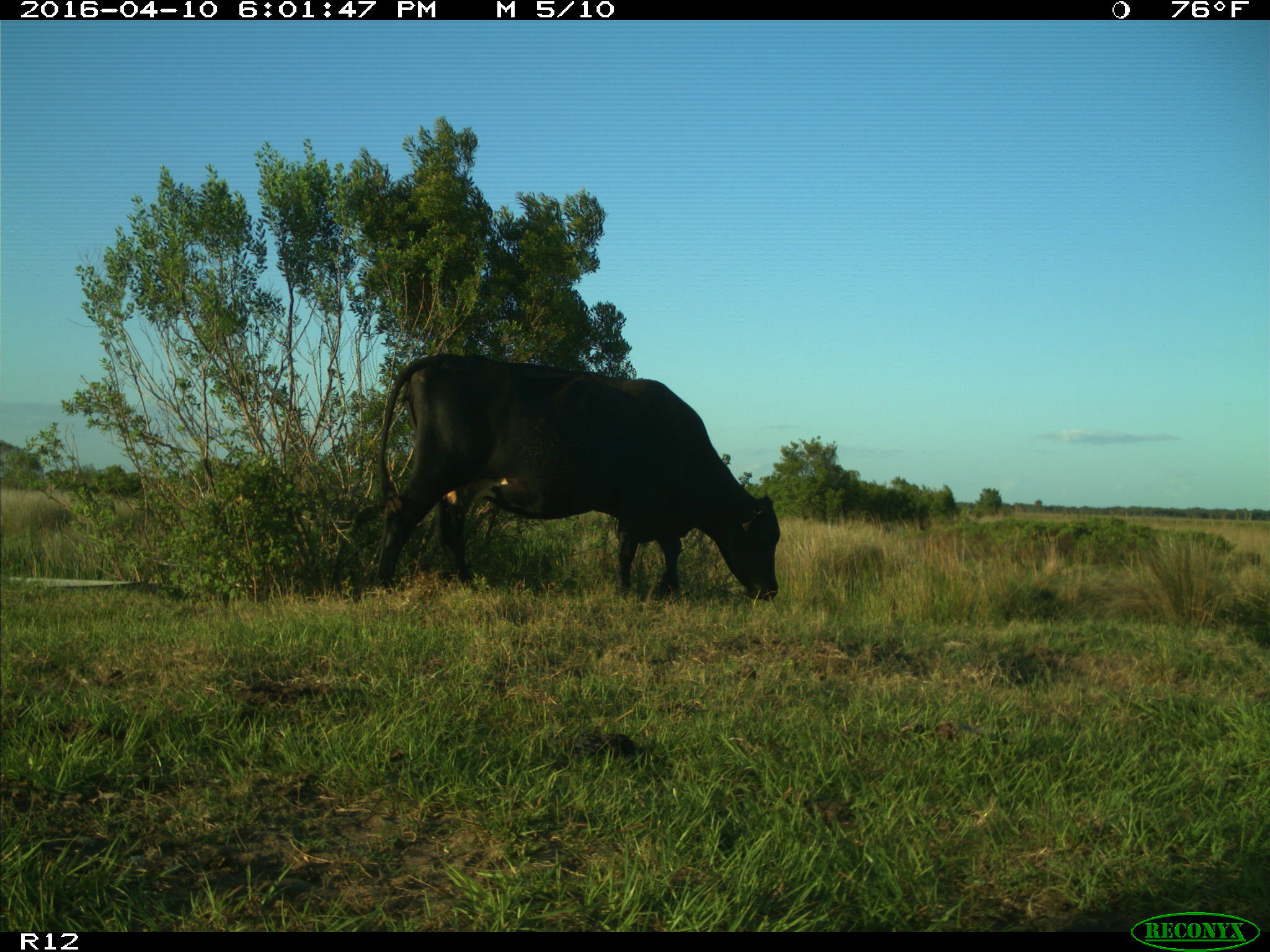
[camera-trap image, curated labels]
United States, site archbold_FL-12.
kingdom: Animalia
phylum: Chordata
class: Mammalia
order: Artiodactyla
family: Bovidae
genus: Bos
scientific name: Bos taurus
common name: domestic cow